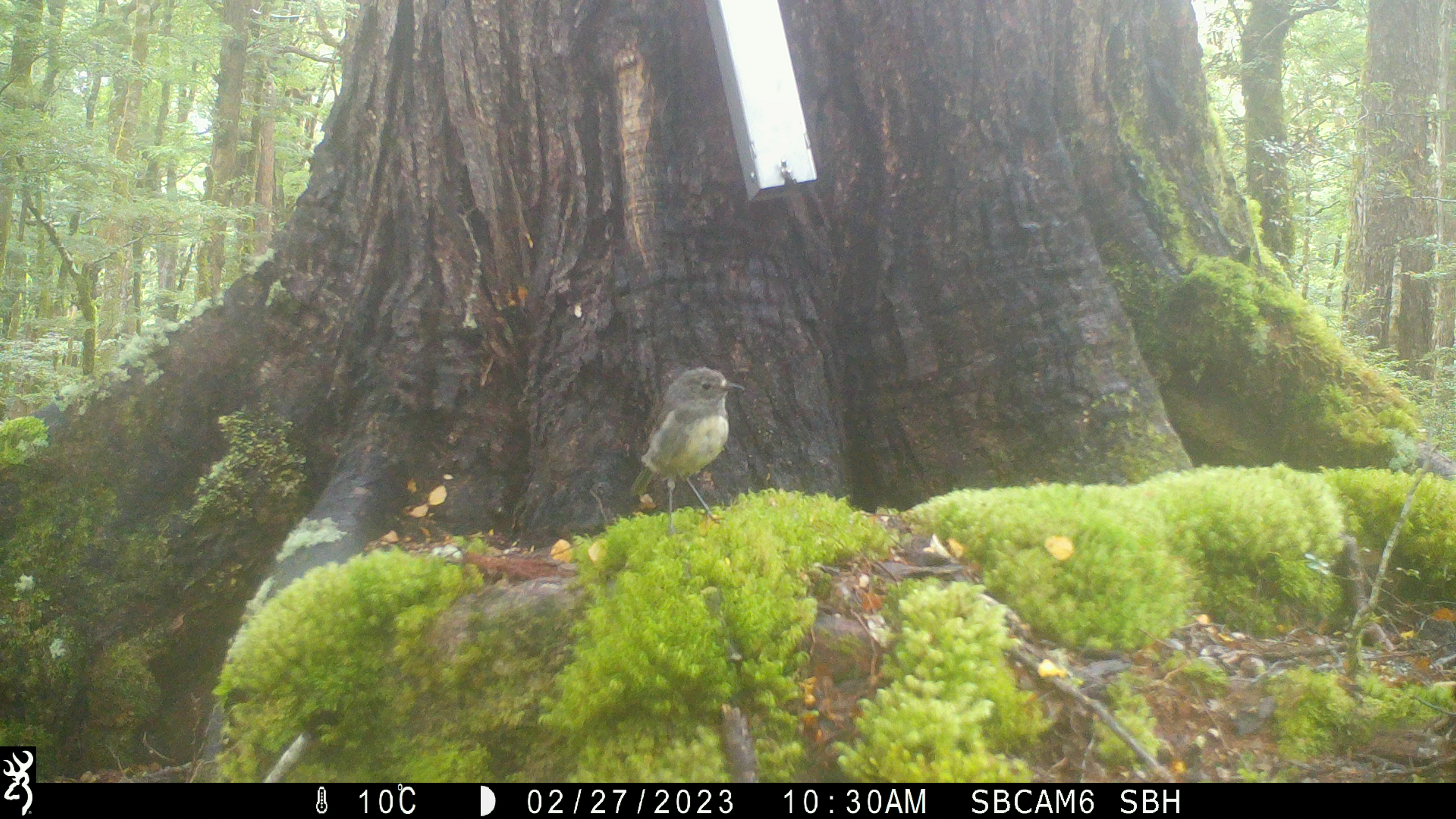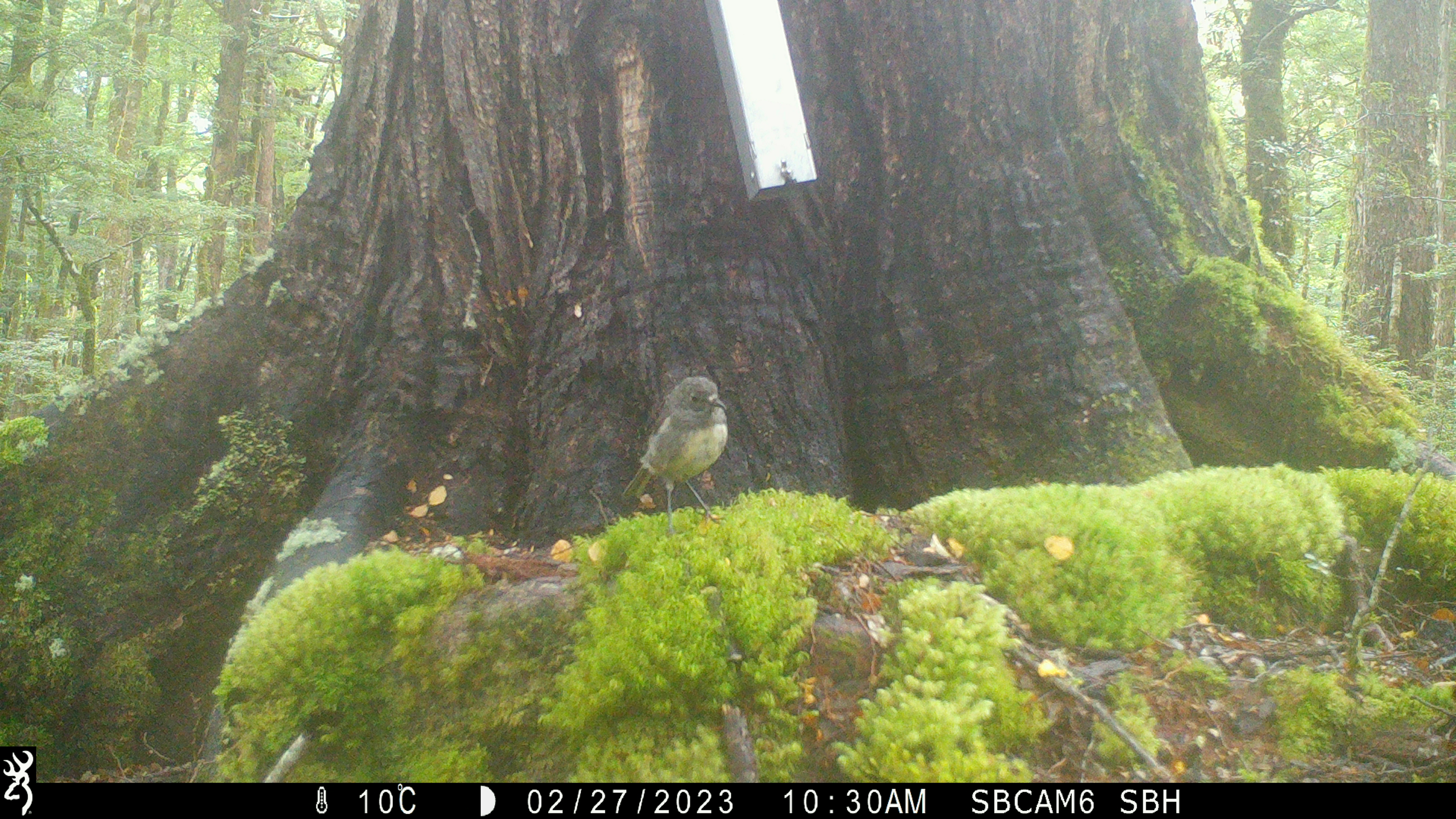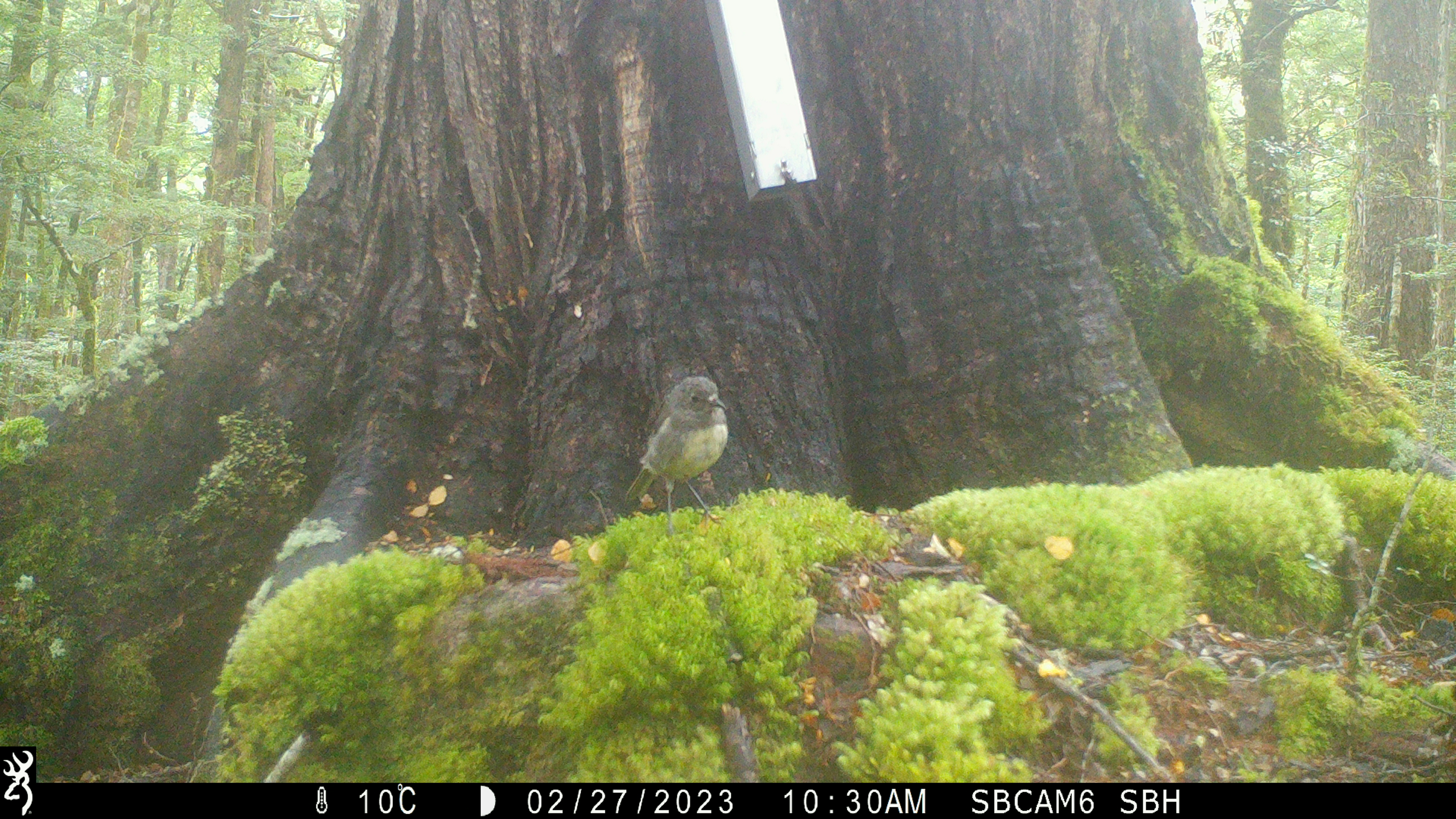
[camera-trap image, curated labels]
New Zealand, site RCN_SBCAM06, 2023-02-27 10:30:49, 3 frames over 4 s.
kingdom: Animalia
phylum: Chordata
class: Aves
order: Passeriformes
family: Petroicidae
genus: Petroica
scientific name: Petroica australis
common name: new zealand robin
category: robin